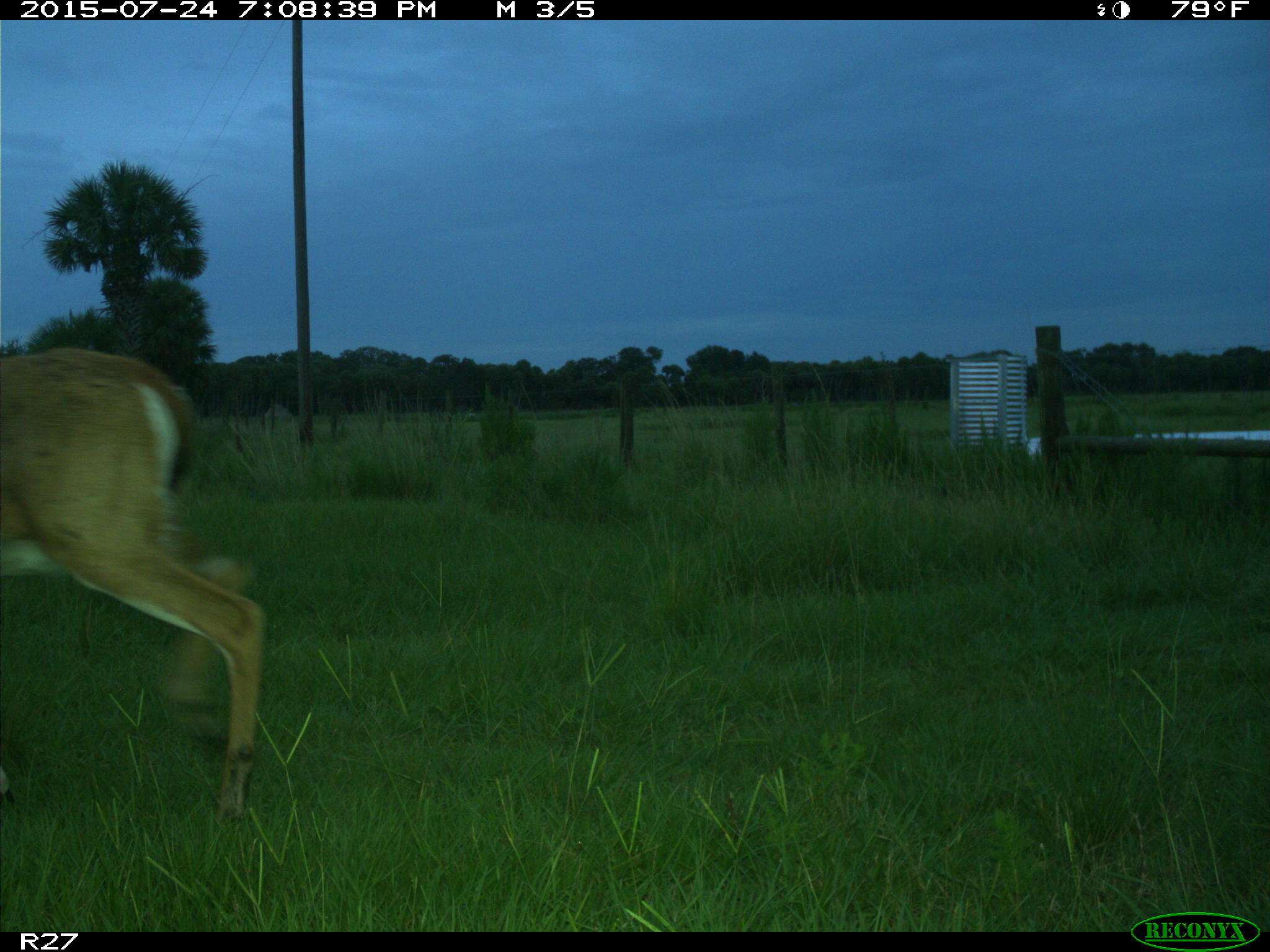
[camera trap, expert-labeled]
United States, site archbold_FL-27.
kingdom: Animalia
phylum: Chordata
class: Mammalia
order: Artiodactyla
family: Cervidae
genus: Odocoileus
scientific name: Odocoileus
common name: deer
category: unidentified deer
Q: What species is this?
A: Unidentified deer (deer) (Odocoileus).